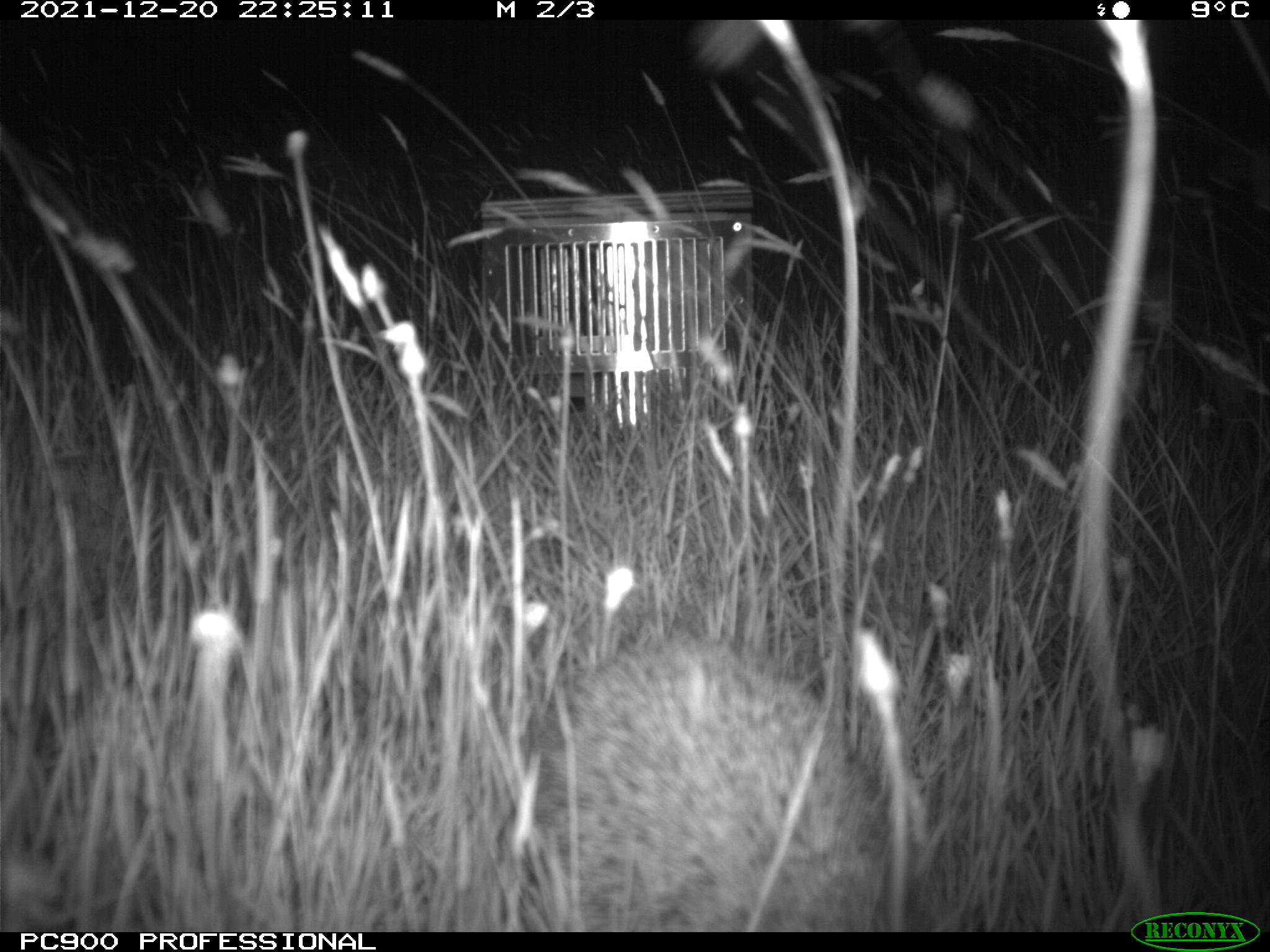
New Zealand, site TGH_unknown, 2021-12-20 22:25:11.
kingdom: Animalia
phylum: Chordata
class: Mammalia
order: Eulipotyphla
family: Erinaceidae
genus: Erinaceus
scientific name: Erinaceus europaeus europaeus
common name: european hedgehog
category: hedgehog